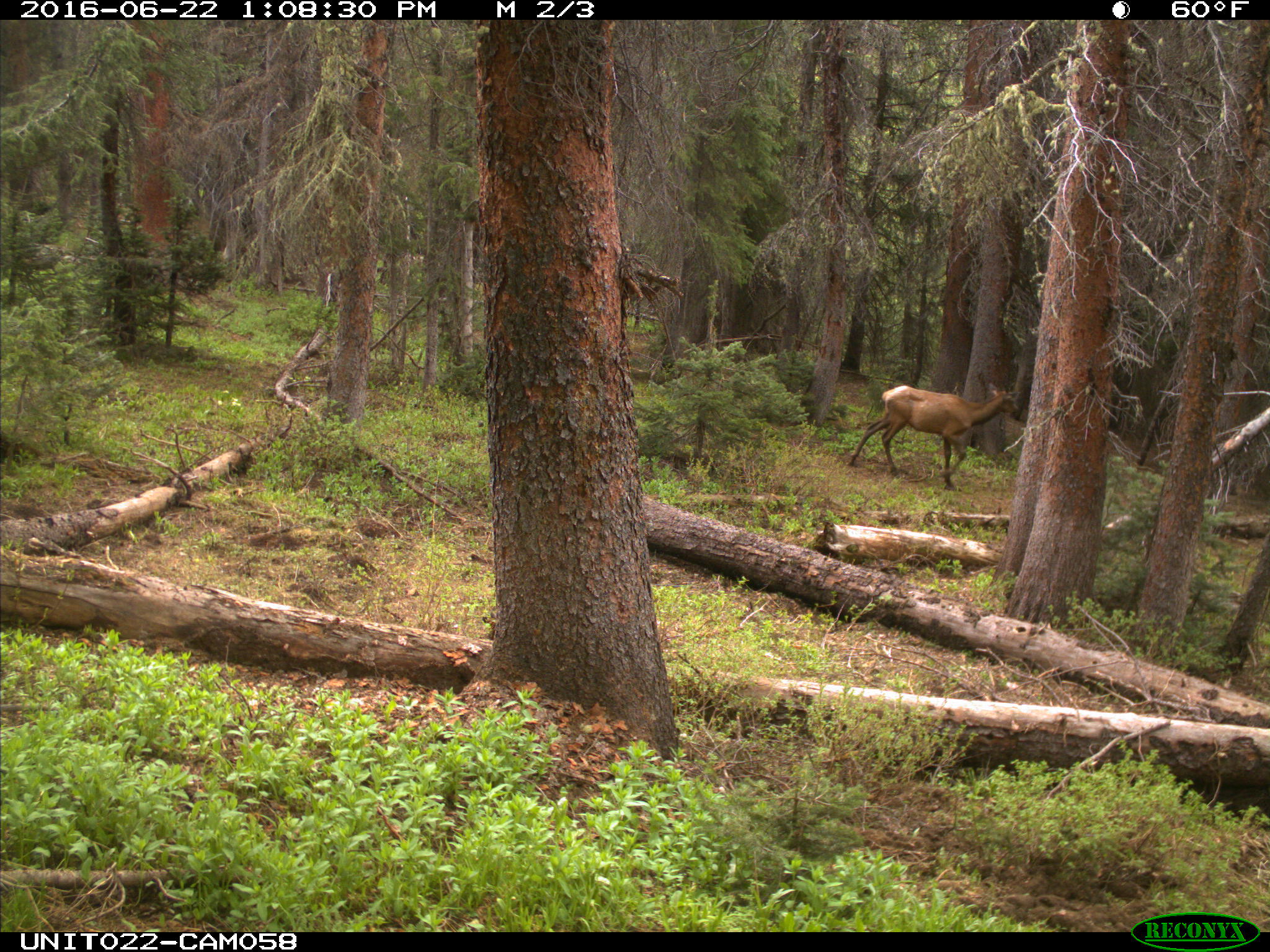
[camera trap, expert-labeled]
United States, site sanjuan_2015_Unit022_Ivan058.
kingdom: Animalia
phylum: Chordata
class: Mammalia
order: Artiodactyla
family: Cervidae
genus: Cervus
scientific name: Cervus elaphus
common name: red deer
Cervus elaphus (red deer).